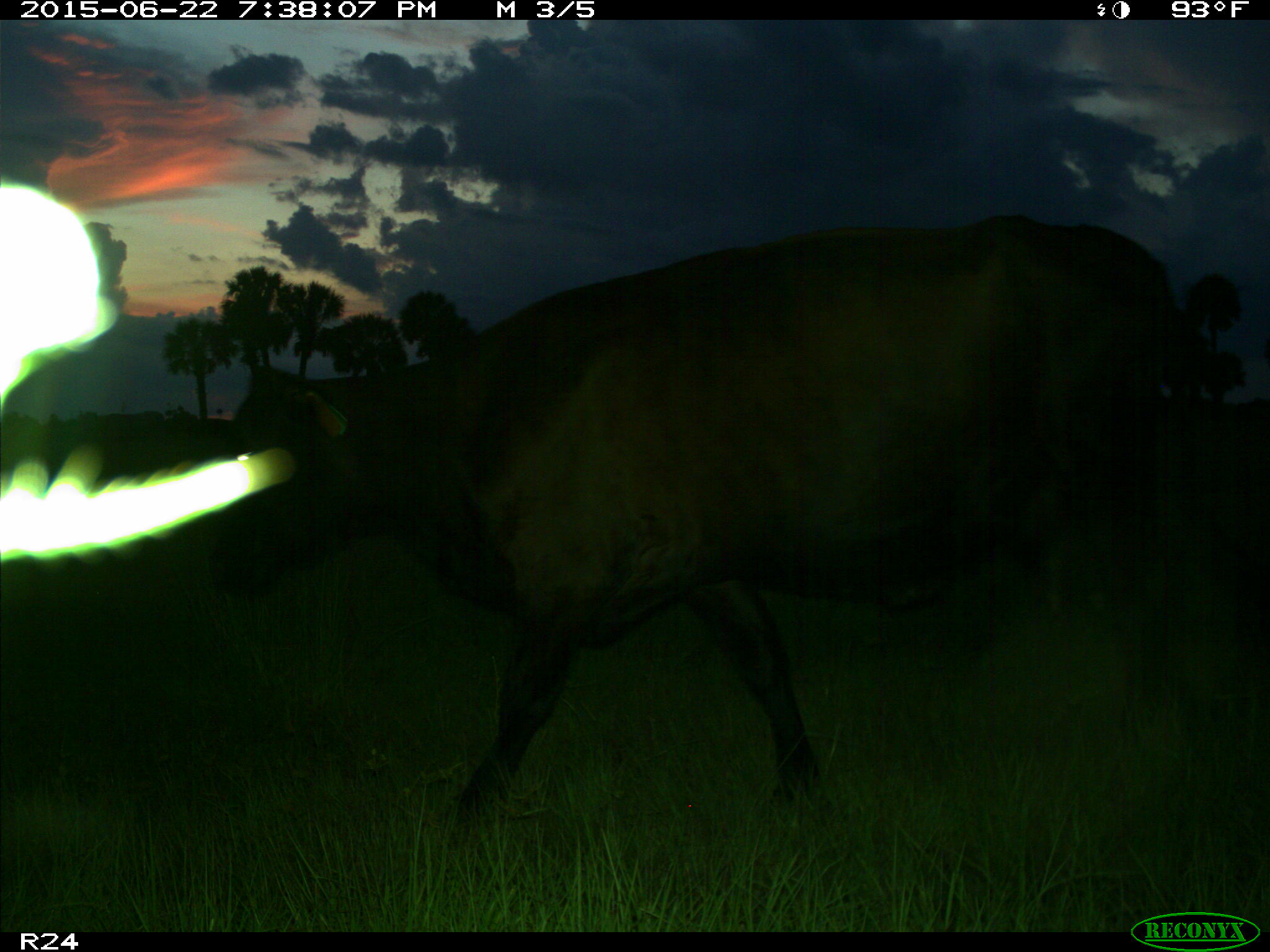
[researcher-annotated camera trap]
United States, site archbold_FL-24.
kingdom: Animalia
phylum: Chordata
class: Mammalia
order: Artiodactyla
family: Bovidae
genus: Bos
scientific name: Bos taurus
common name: domestic cow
Bos taurus (domestic cow).